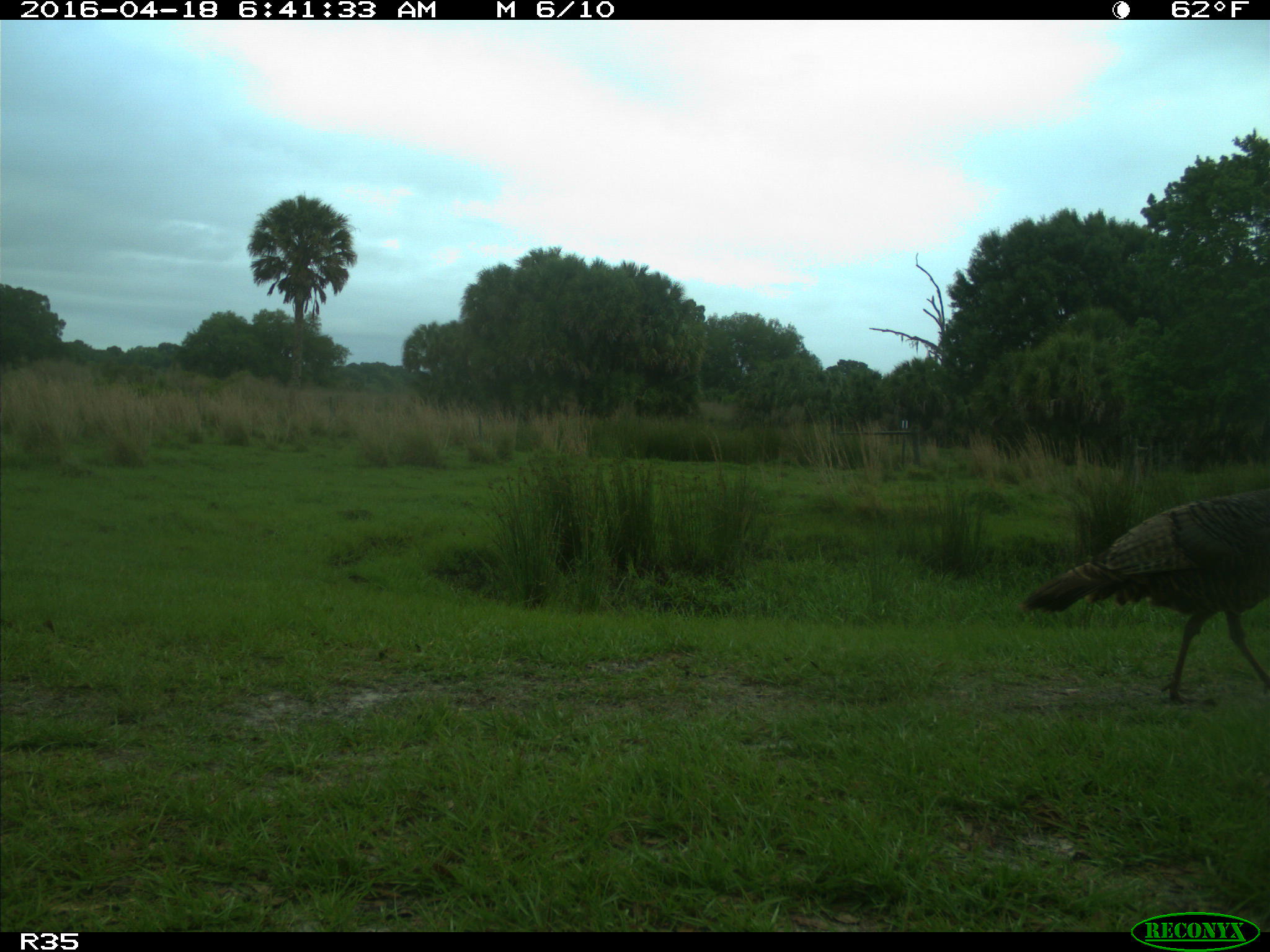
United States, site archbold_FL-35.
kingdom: Animalia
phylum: Chordata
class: Aves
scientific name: Aves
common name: birds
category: unidentified bird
Unidentified bird (birds) (Aves).